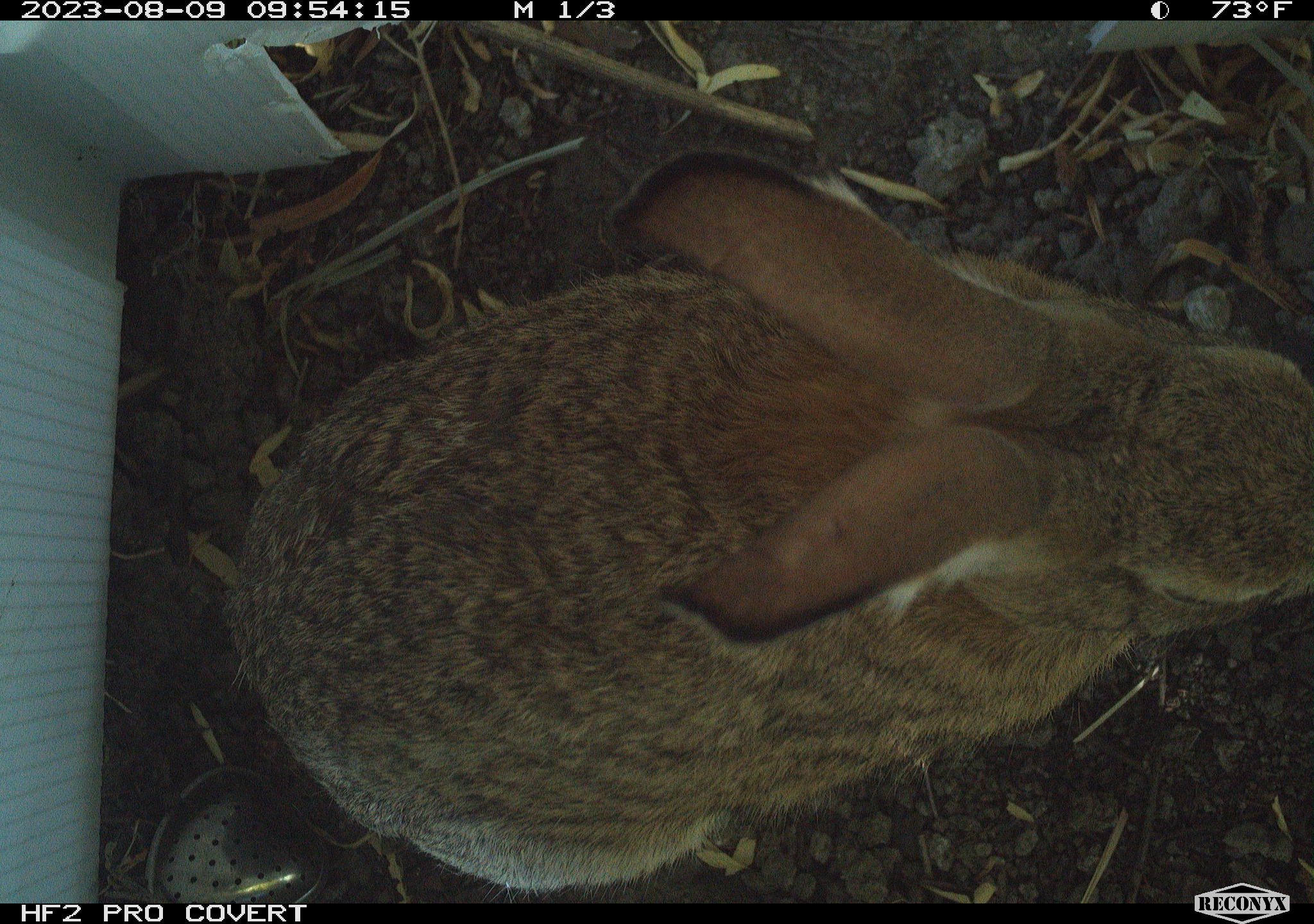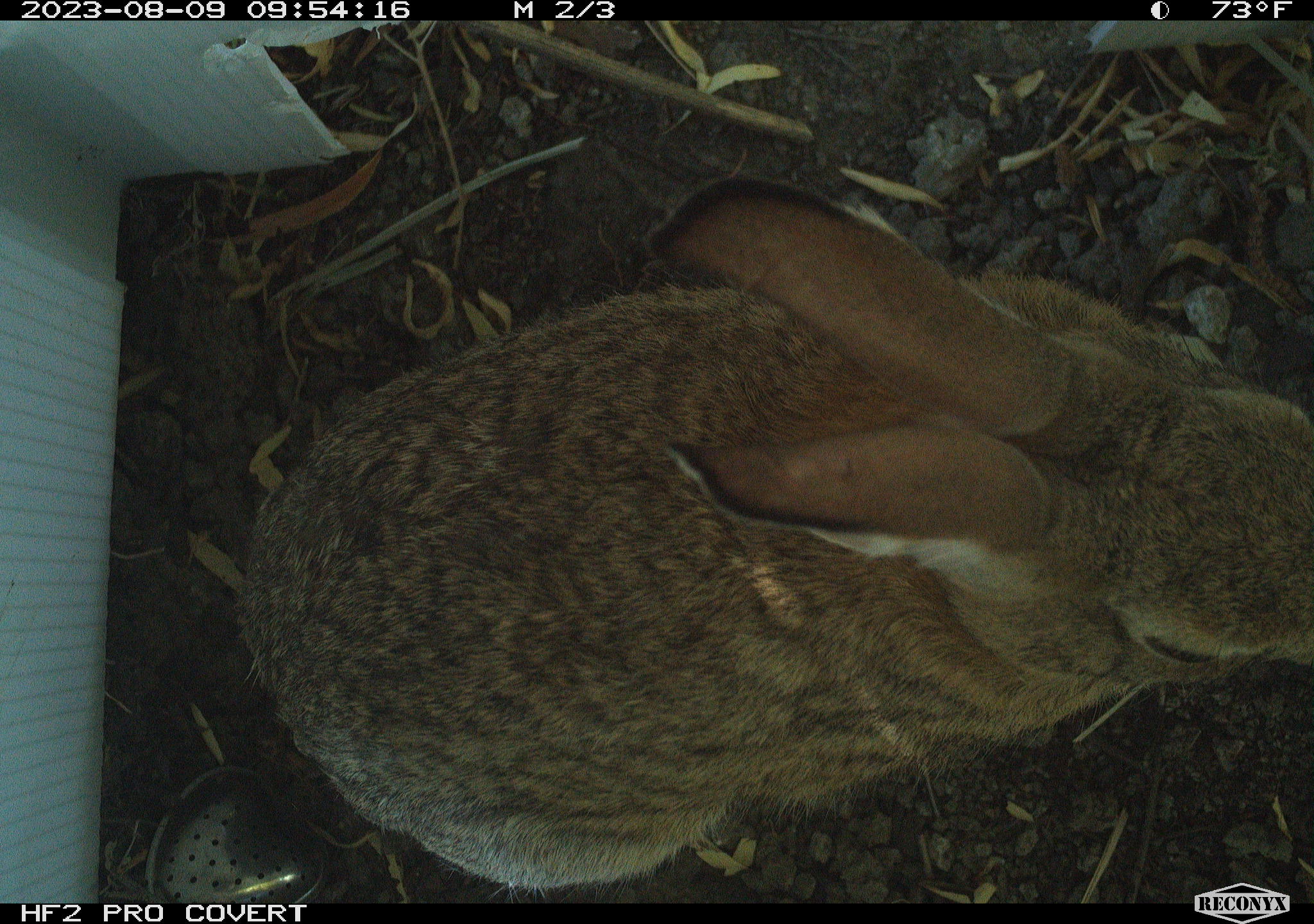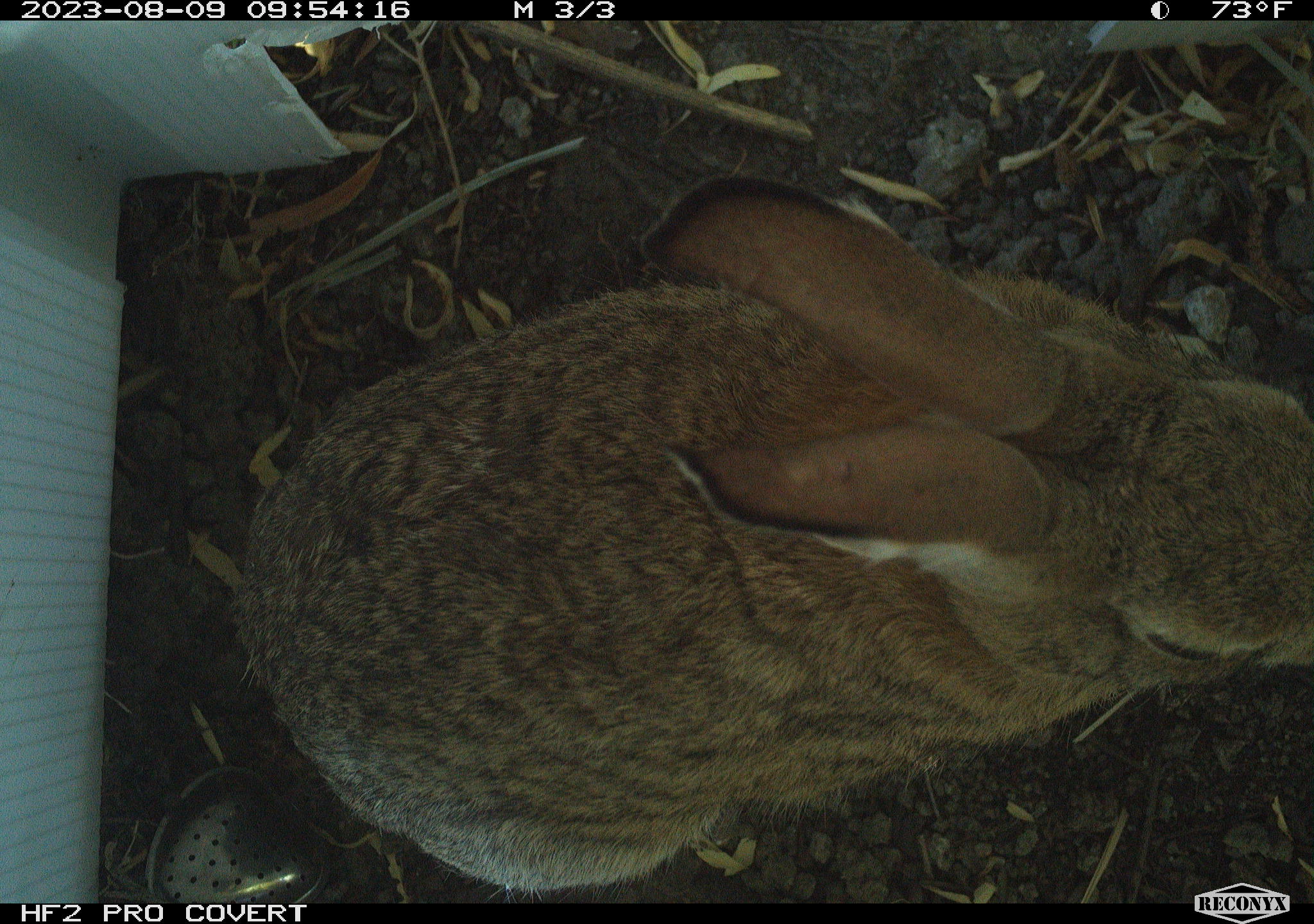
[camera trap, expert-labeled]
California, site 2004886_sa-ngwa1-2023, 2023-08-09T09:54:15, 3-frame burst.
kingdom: Animalia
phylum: Chordata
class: Mammalia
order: Lagomorpha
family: Leporidae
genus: Sylvilagus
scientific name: Sylvilagus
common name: cottontail rabbits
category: sylvilagus species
Sylvilagus species (cottontail rabbits) (Sylvilagus).